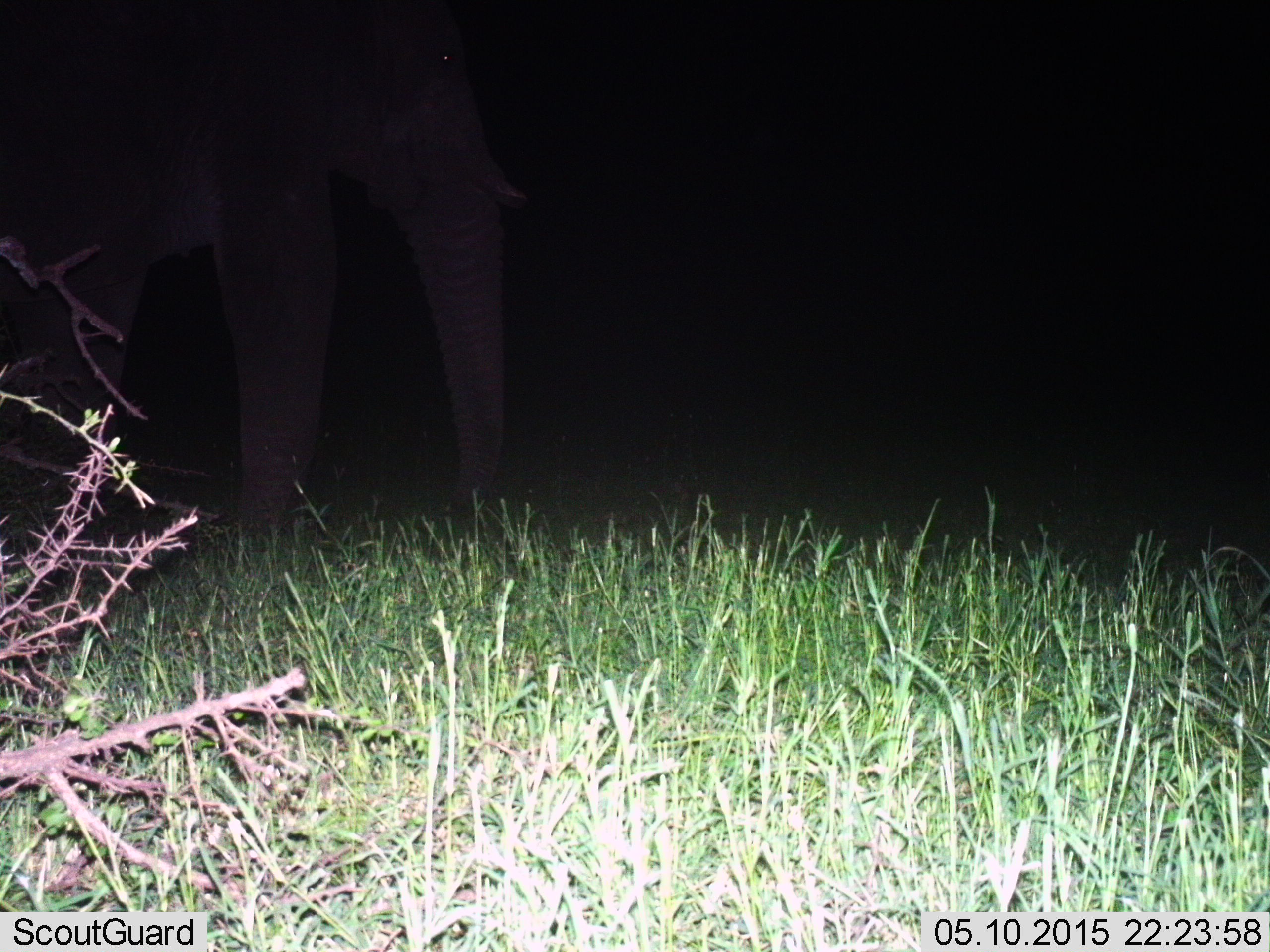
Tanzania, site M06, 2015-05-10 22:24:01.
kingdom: Animalia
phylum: Chordata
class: Mammalia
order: Proboscidea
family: Elephantidae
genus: Loxodonta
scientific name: Loxodonta africana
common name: african bush elephant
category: elephant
Elephant (african bush elephant) (Loxodonta africana), count 1. Behavior (volunteer vote fractions): standing 70%, resting 0%, moving 20%, interacting 0%. Young present (vote fraction): 0%. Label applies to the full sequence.